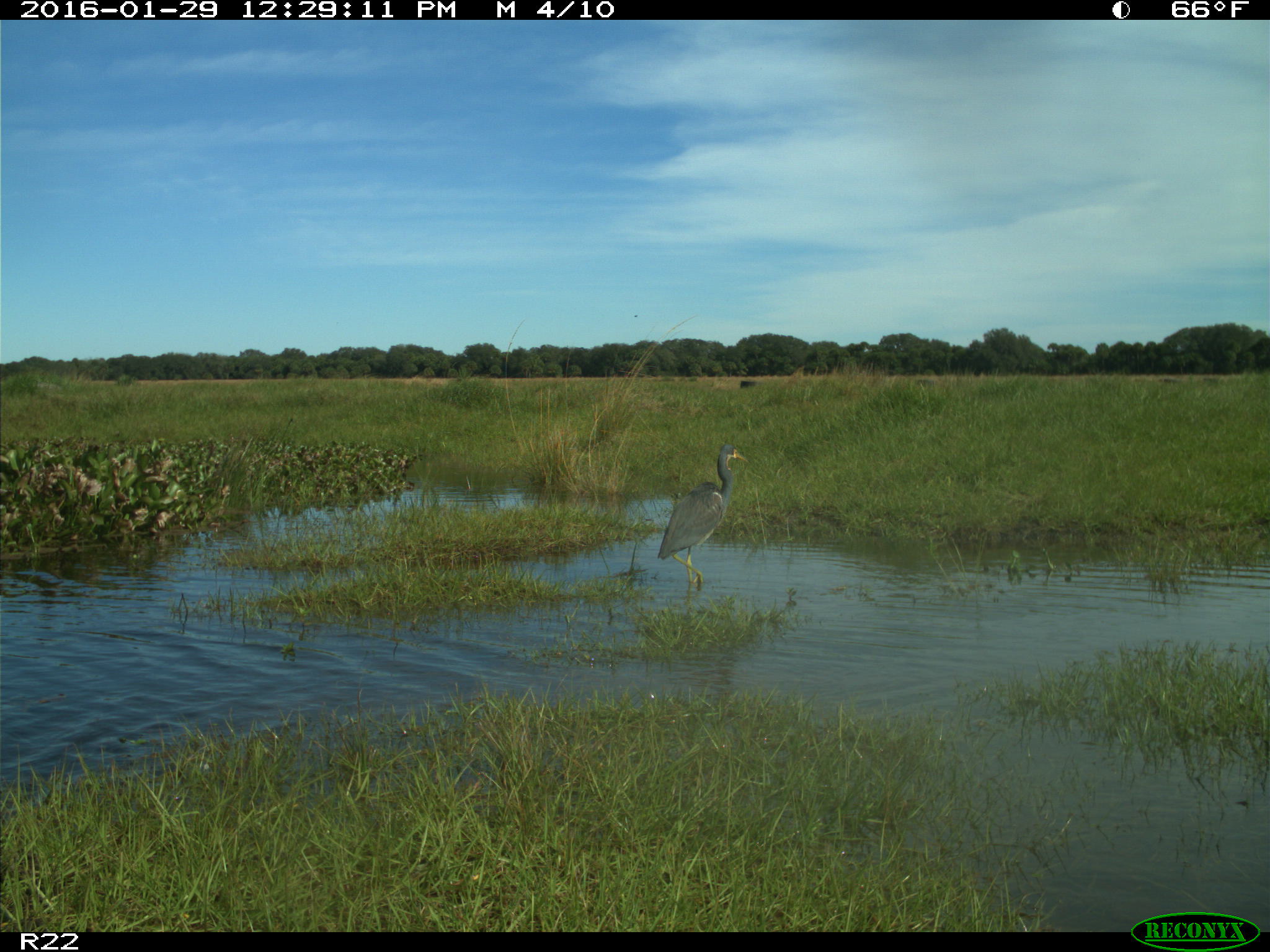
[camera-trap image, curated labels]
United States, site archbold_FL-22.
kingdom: Animalia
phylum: Chordata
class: Aves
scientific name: Aves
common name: birds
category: unidentified bird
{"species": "unidentified bird (birds) (Aves)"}